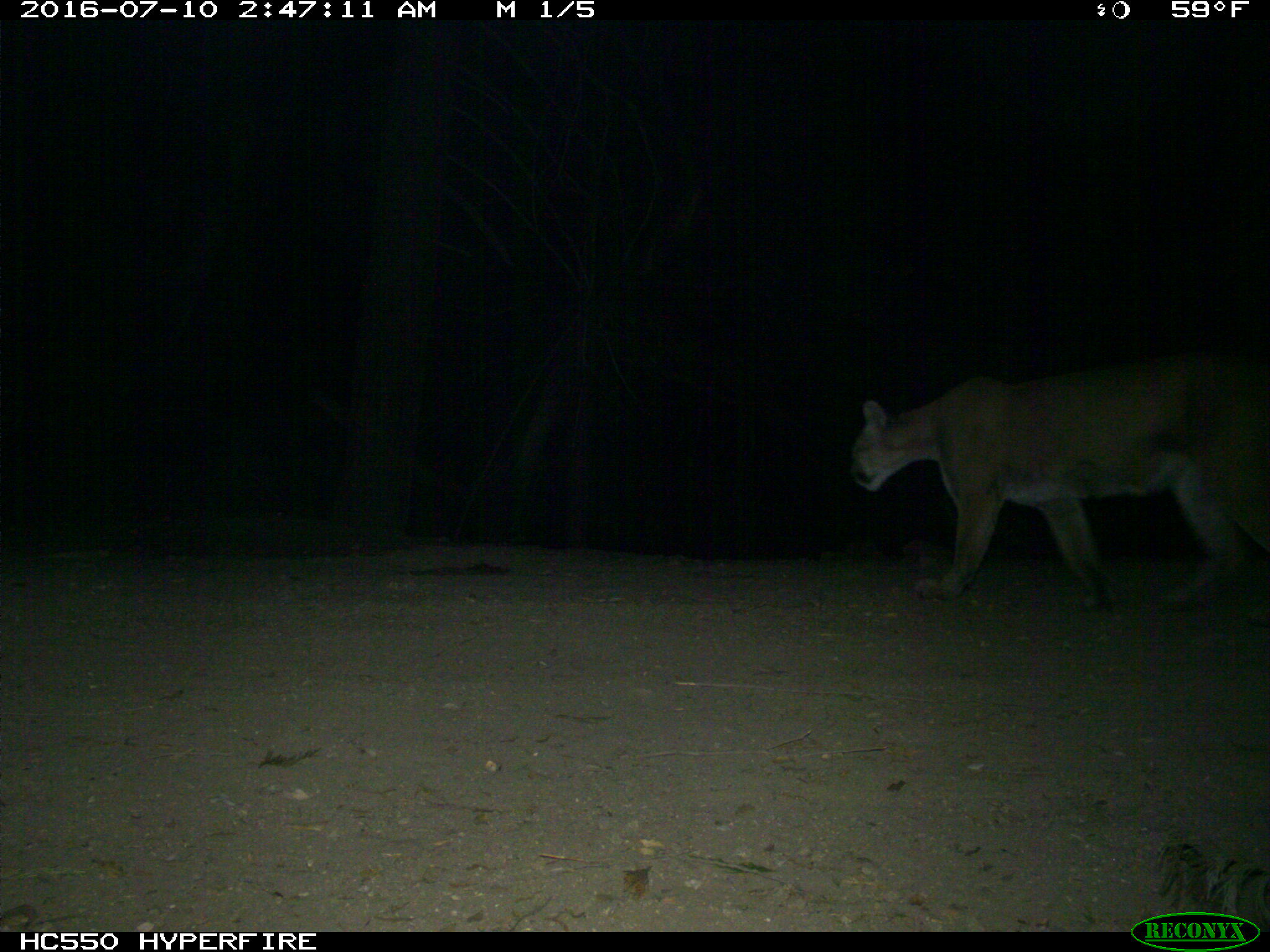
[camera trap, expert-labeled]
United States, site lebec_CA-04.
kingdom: Animalia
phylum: Chordata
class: Mammalia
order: Carnivora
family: Felidae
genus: Puma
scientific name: Puma concolor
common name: mountain lion